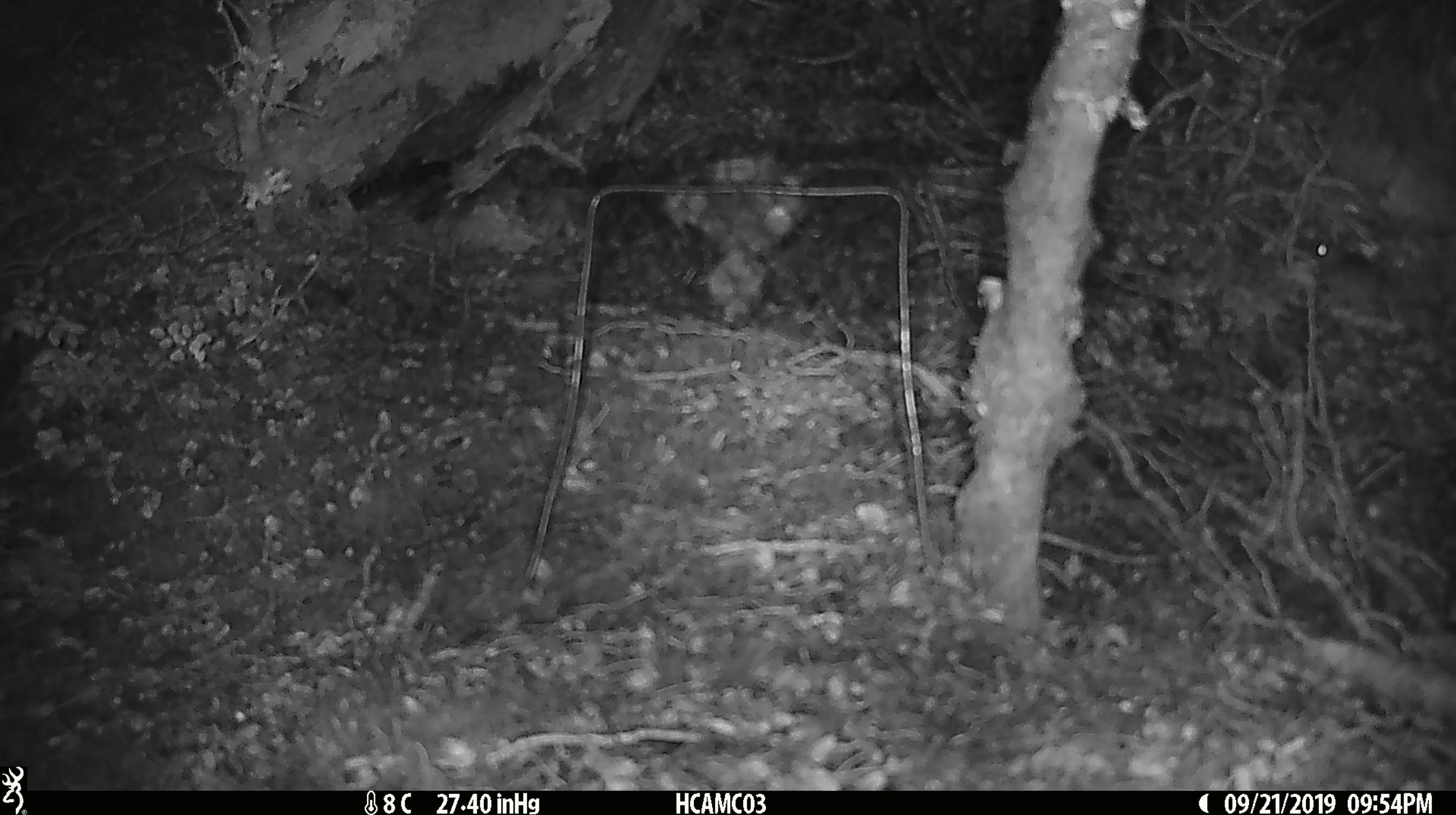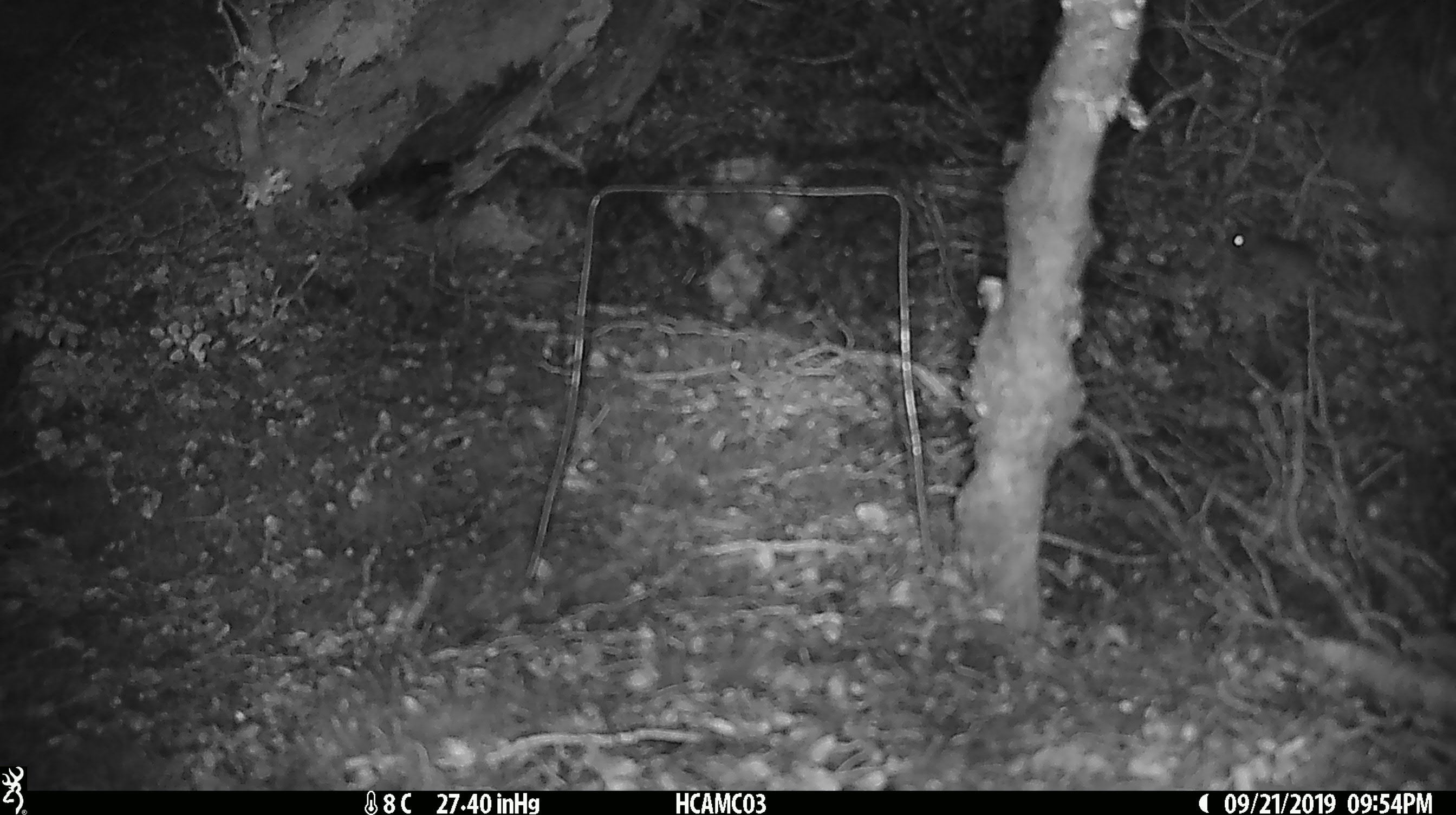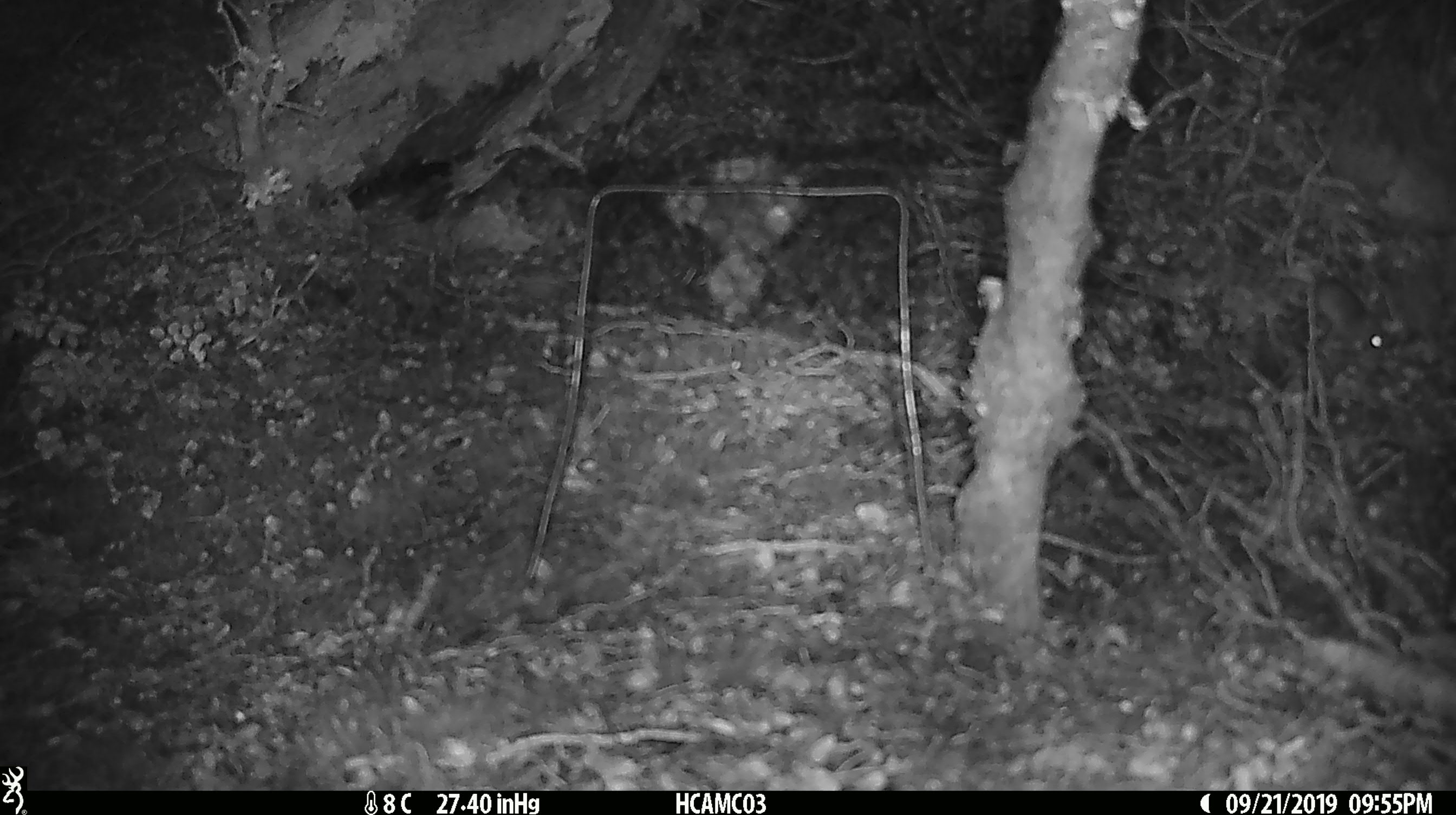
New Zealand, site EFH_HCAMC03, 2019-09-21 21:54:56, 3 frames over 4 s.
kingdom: Animalia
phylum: Chordata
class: Mammalia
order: Rodentia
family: Muridae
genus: Mus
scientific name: Mus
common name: mouse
Mouse (Mus).